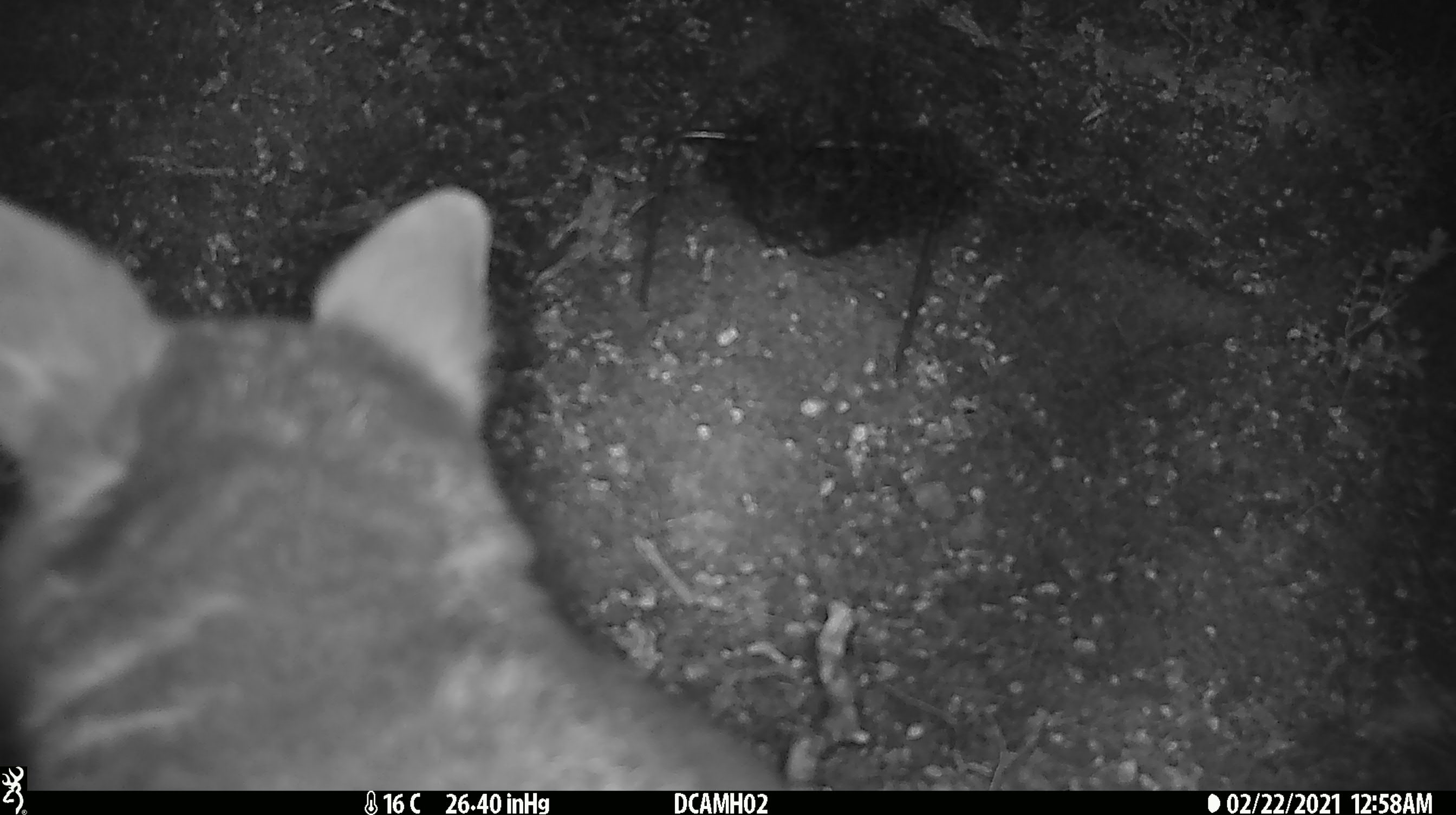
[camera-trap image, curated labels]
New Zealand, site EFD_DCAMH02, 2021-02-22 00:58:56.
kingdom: Animalia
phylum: Chordata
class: Mammalia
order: Diprotodontia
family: Phalangeridae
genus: Trichosurus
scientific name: Trichosurus vulpecula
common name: common brushtail possum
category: possum